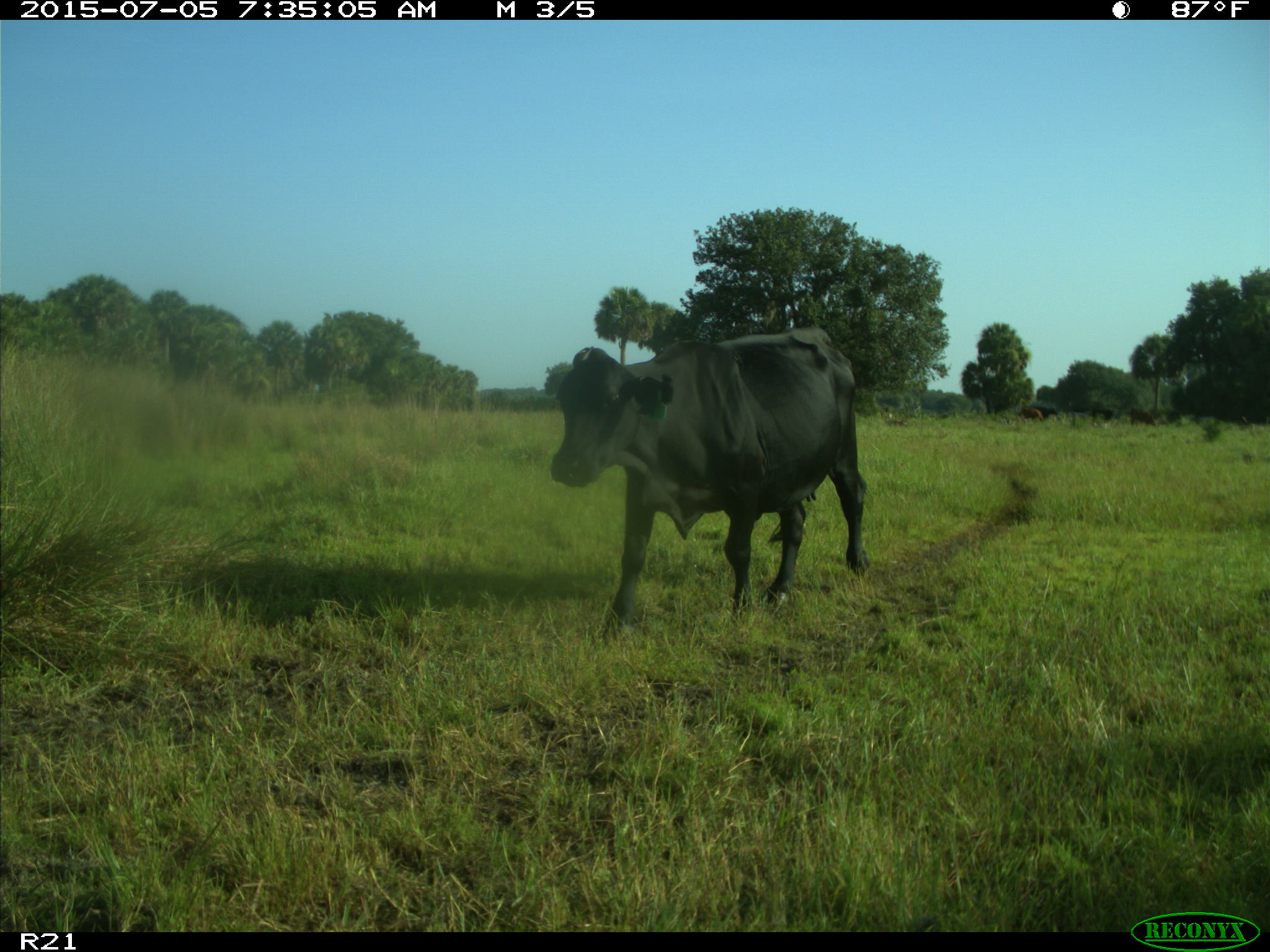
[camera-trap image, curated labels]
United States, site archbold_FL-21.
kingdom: Animalia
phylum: Chordata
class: Mammalia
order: Artiodactyla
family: Bovidae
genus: Bos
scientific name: Bos taurus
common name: domestic cow